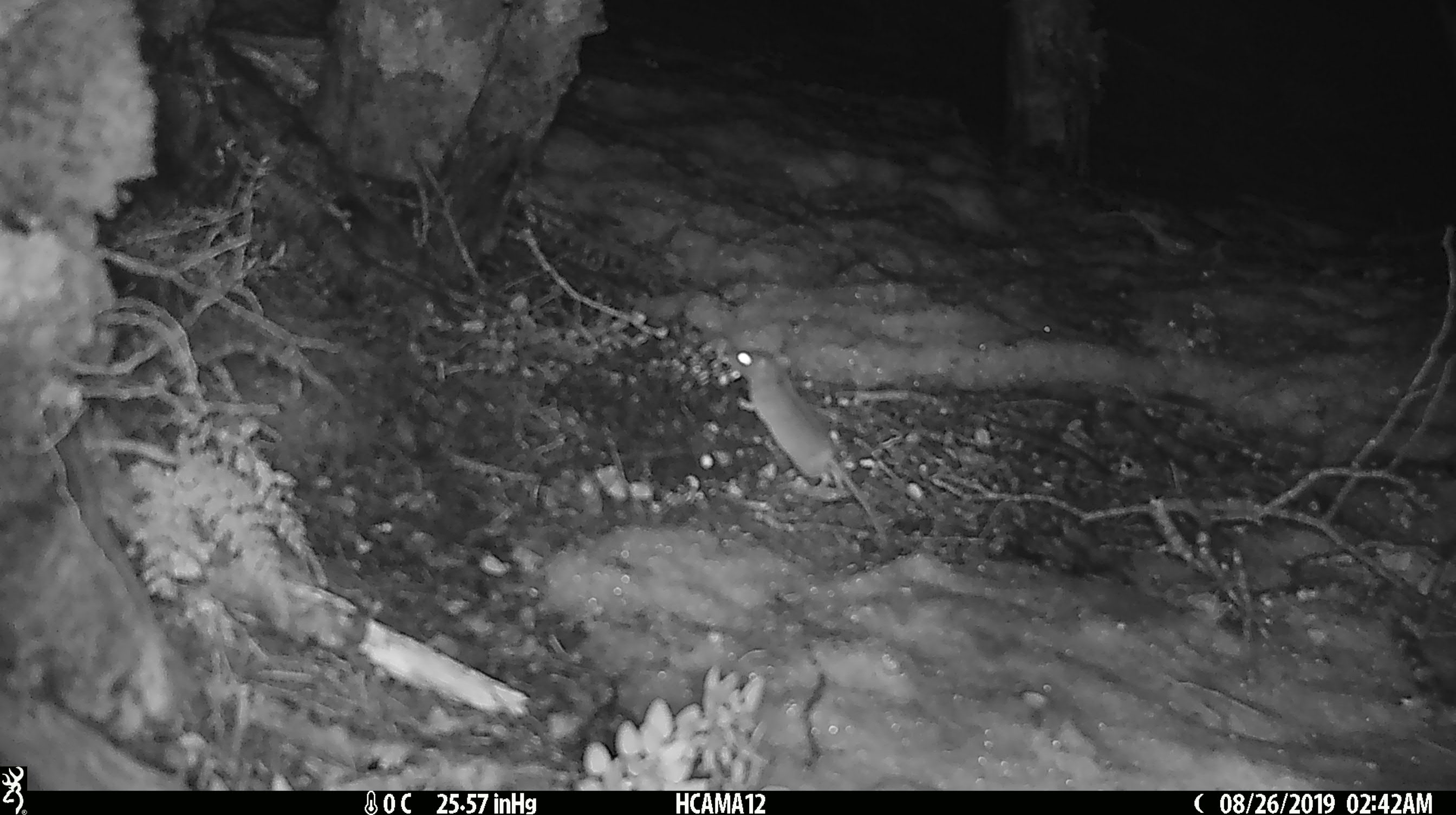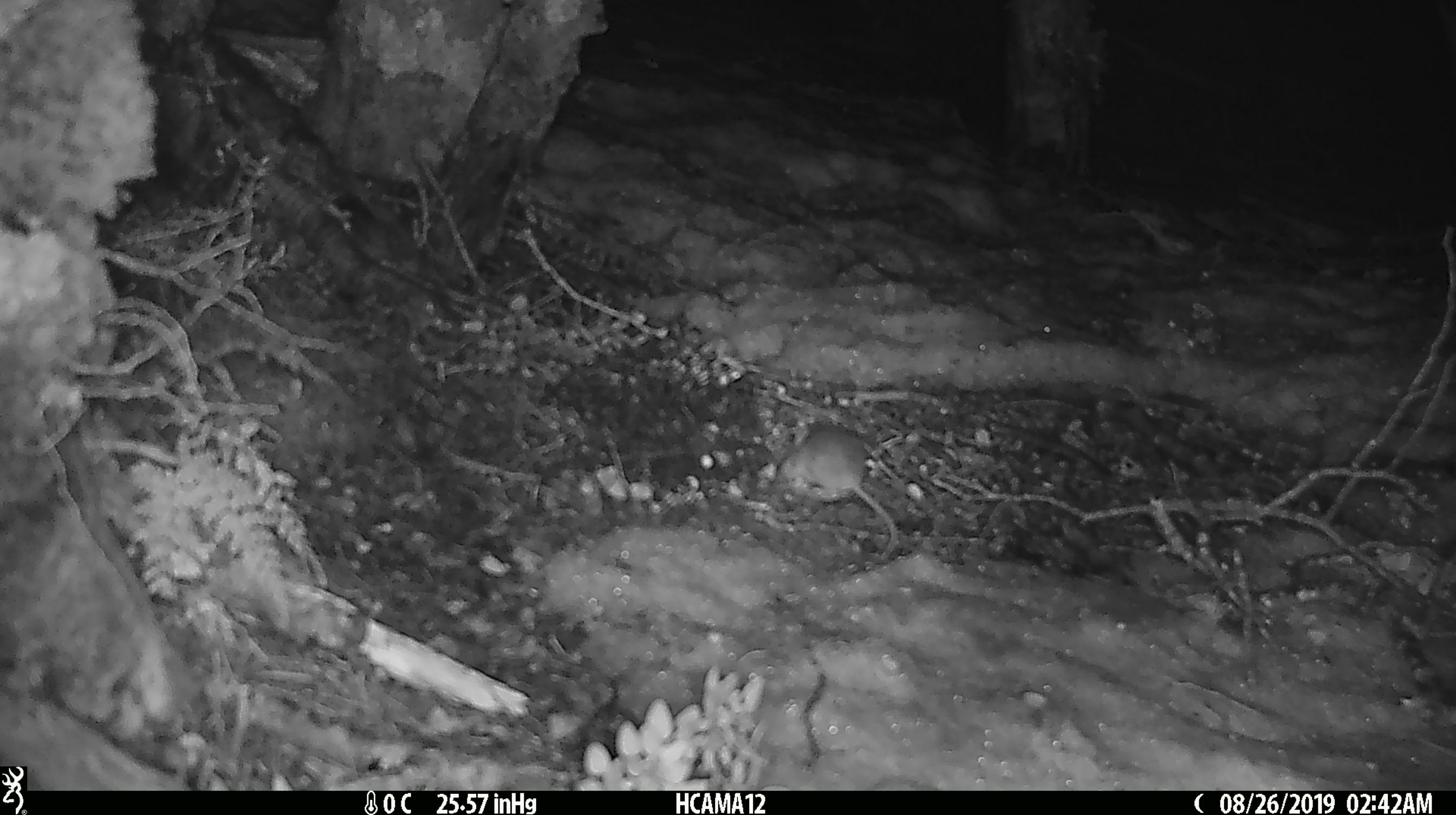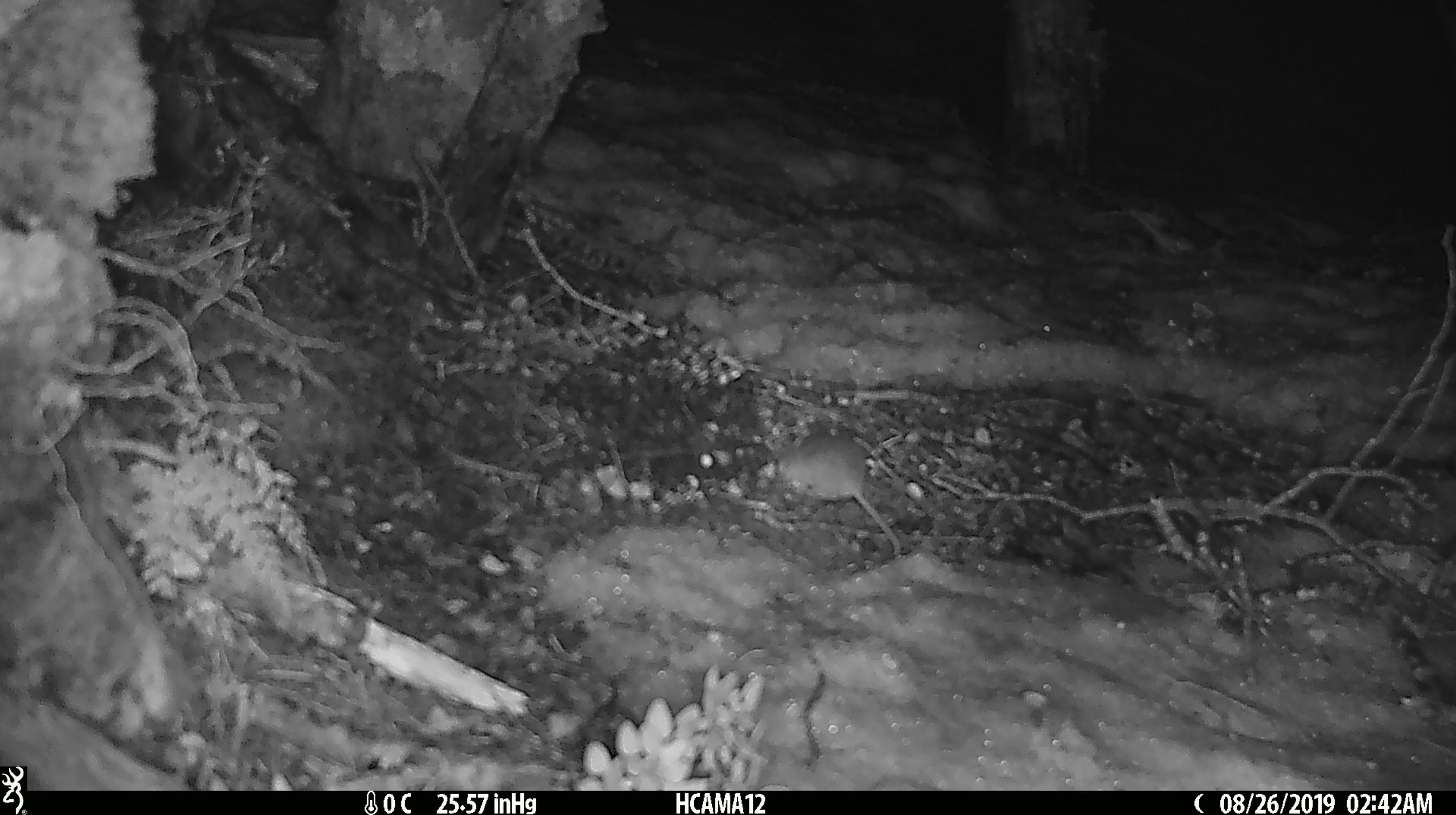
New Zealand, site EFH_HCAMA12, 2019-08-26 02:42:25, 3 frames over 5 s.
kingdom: Animalia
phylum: Chordata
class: Mammalia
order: Rodentia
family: Muridae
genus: Mus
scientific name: Mus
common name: mouse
Mouse (Mus).